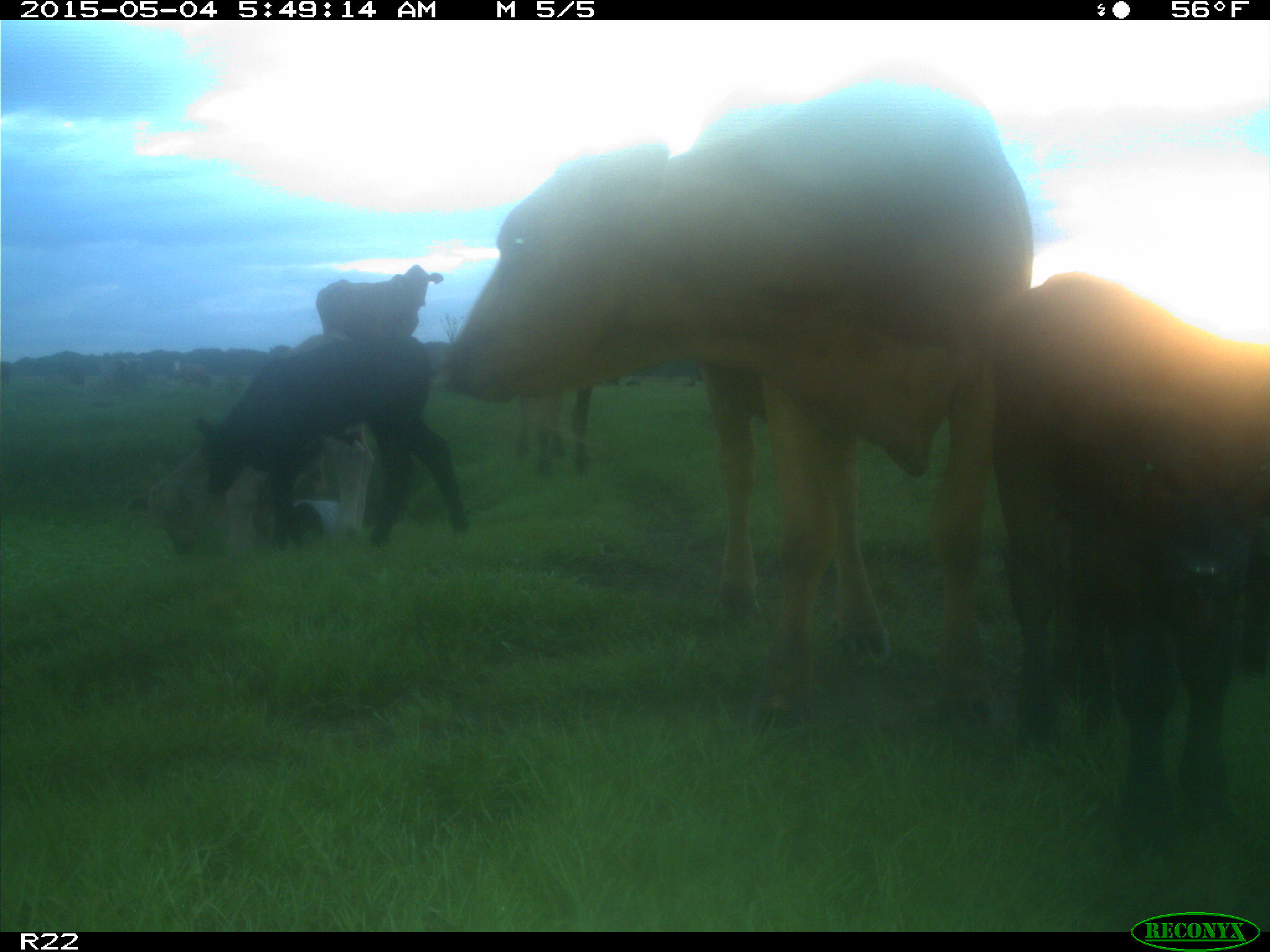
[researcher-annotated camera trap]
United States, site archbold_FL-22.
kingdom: Animalia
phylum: Chordata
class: Mammalia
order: Artiodactyla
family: Bovidae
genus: Bos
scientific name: Bos taurus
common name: domestic cow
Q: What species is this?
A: Bos taurus (domestic cow).